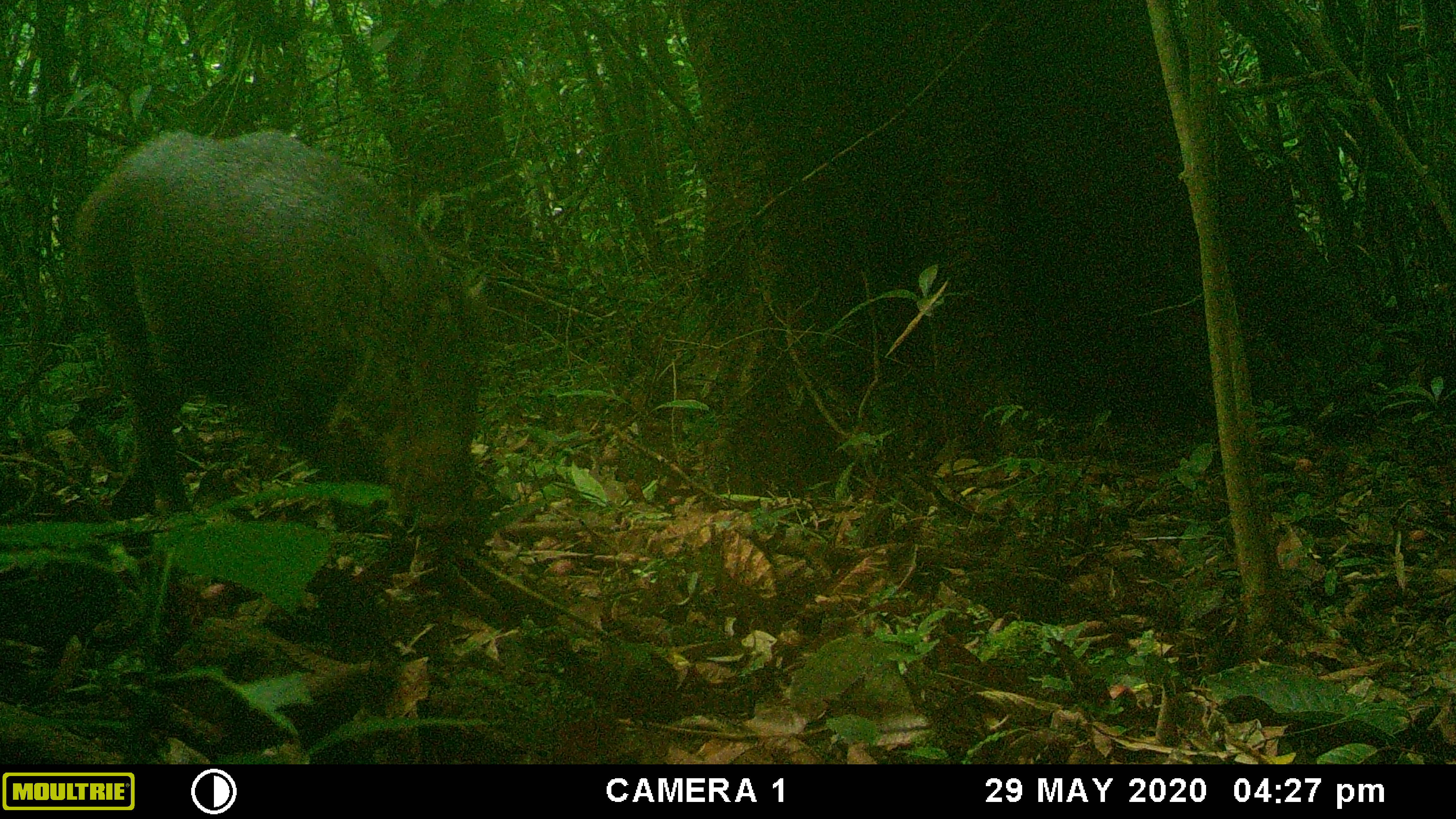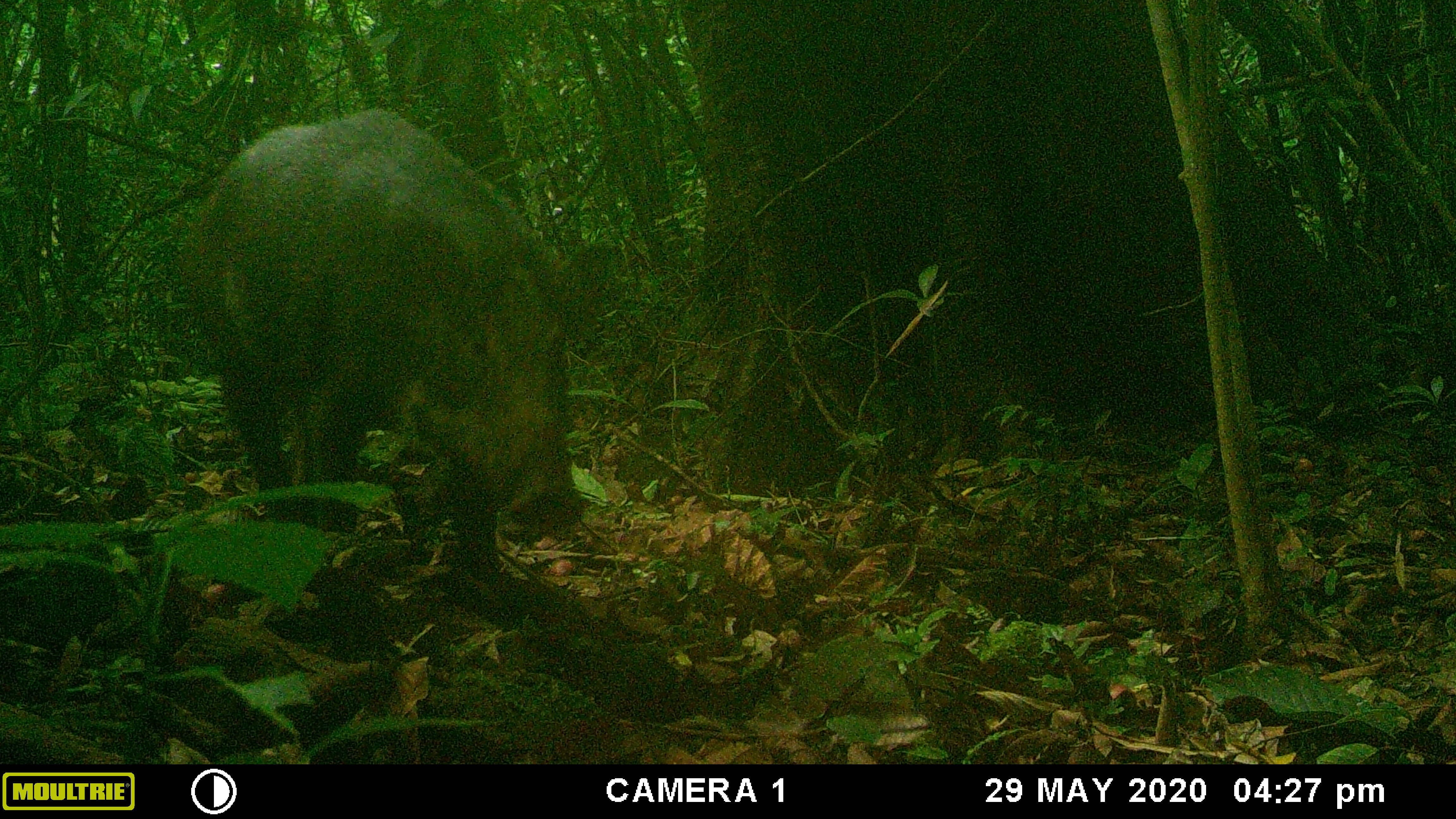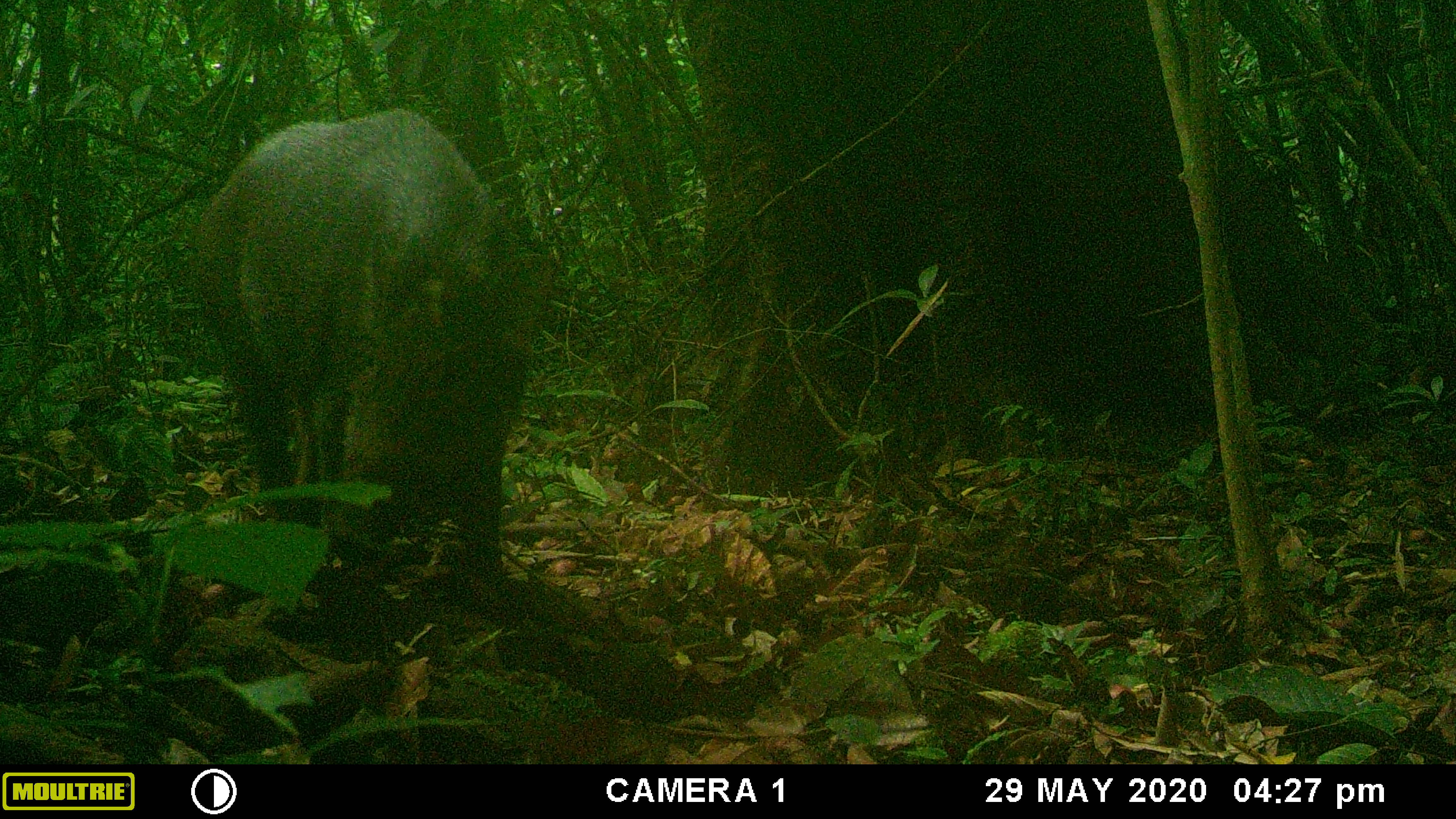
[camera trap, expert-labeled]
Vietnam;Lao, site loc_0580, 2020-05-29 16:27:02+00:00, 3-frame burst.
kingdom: Animalia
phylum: Chordata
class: Mammalia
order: Artiodactyla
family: Suidae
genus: Sus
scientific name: Sus scrofa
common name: eurasian wild pig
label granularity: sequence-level